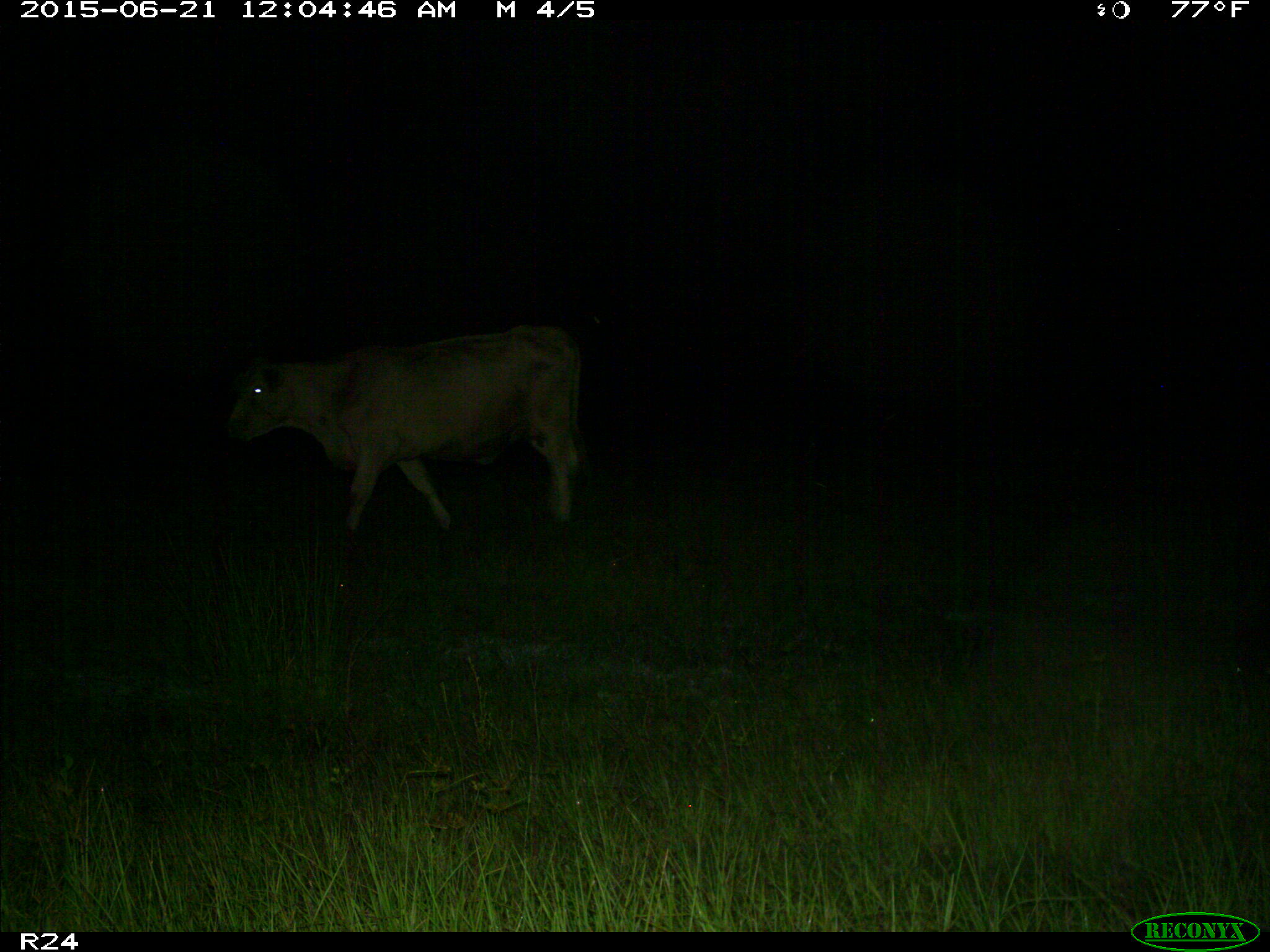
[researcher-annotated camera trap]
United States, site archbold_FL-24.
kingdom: Animalia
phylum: Chordata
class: Mammalia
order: Artiodactyla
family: Bovidae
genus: Bos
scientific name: Bos taurus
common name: domestic cow